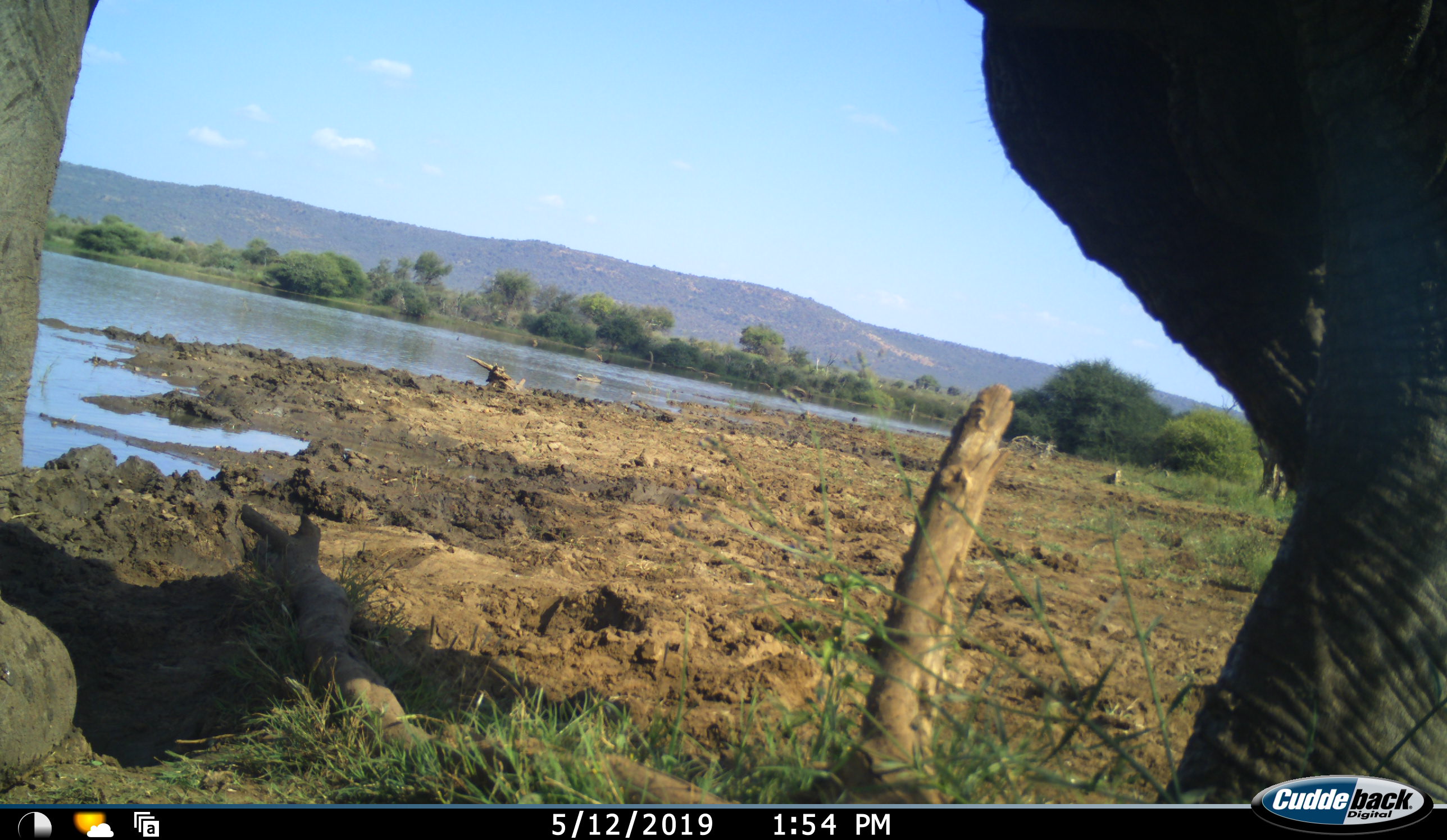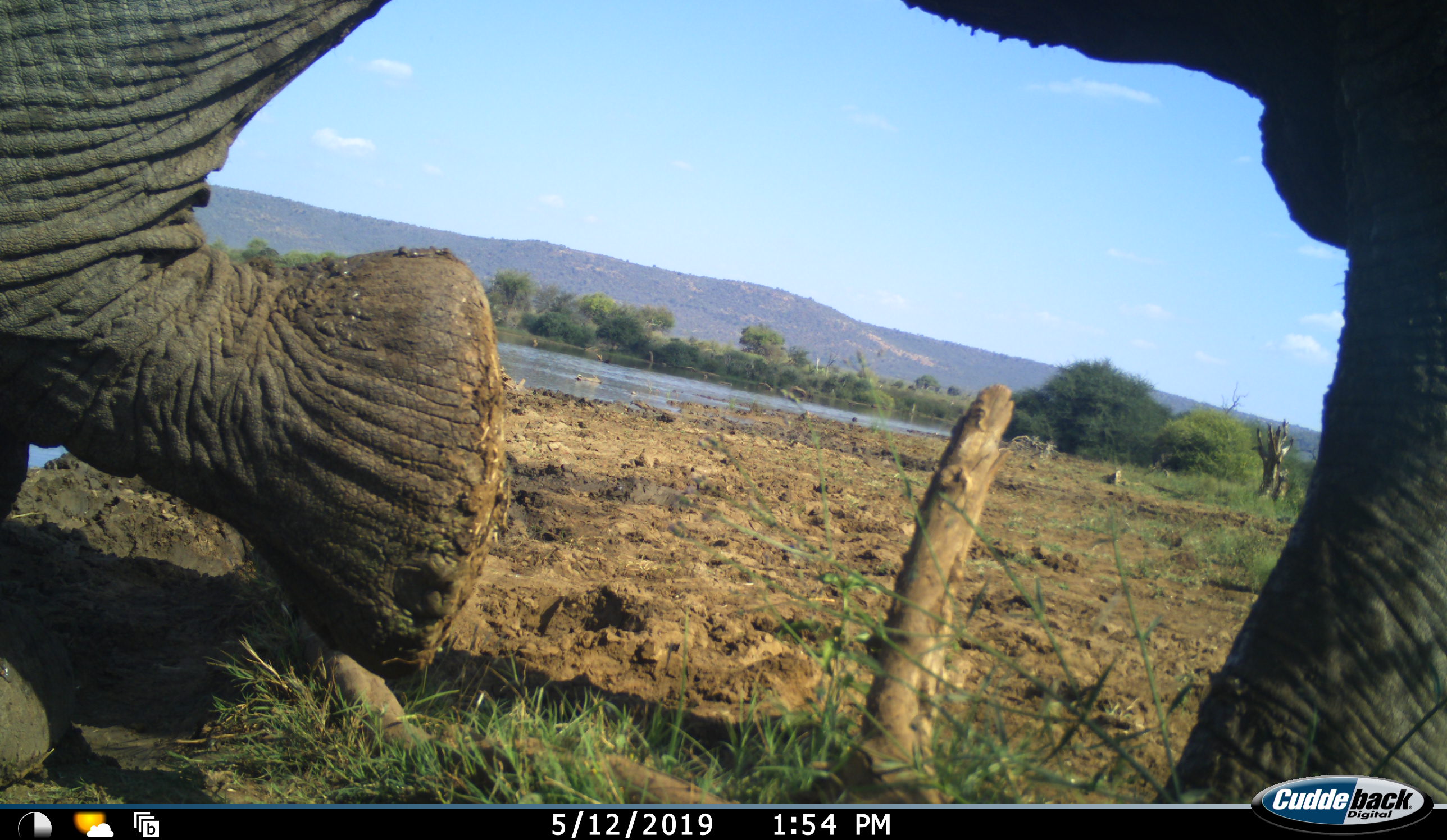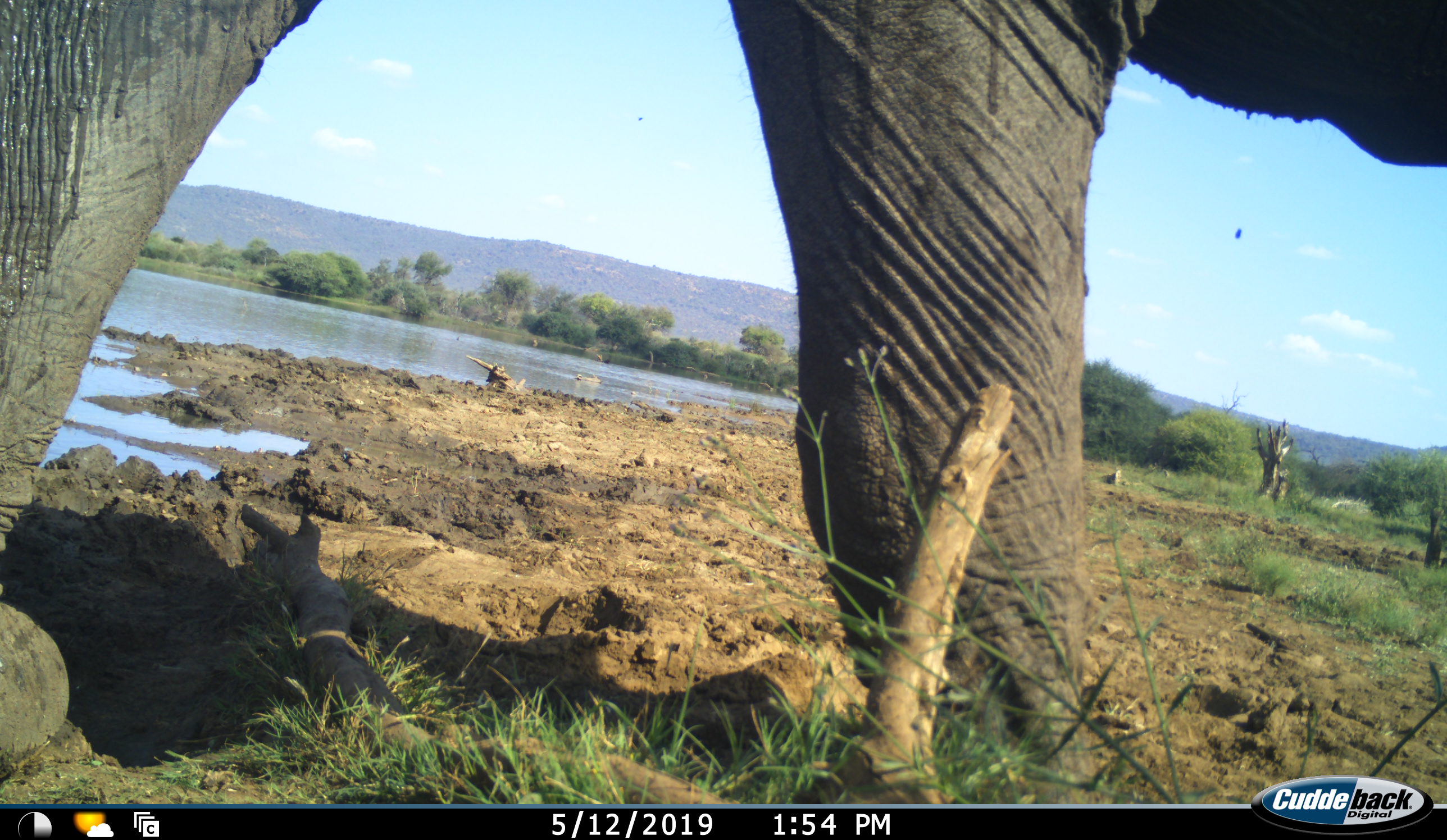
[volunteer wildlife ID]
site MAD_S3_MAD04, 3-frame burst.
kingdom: Animalia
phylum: Chordata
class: Mammalia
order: Proboscidea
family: Elephantidae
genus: Loxodonta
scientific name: Loxodonta africana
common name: african bush elephant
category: elephant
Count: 1.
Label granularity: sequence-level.